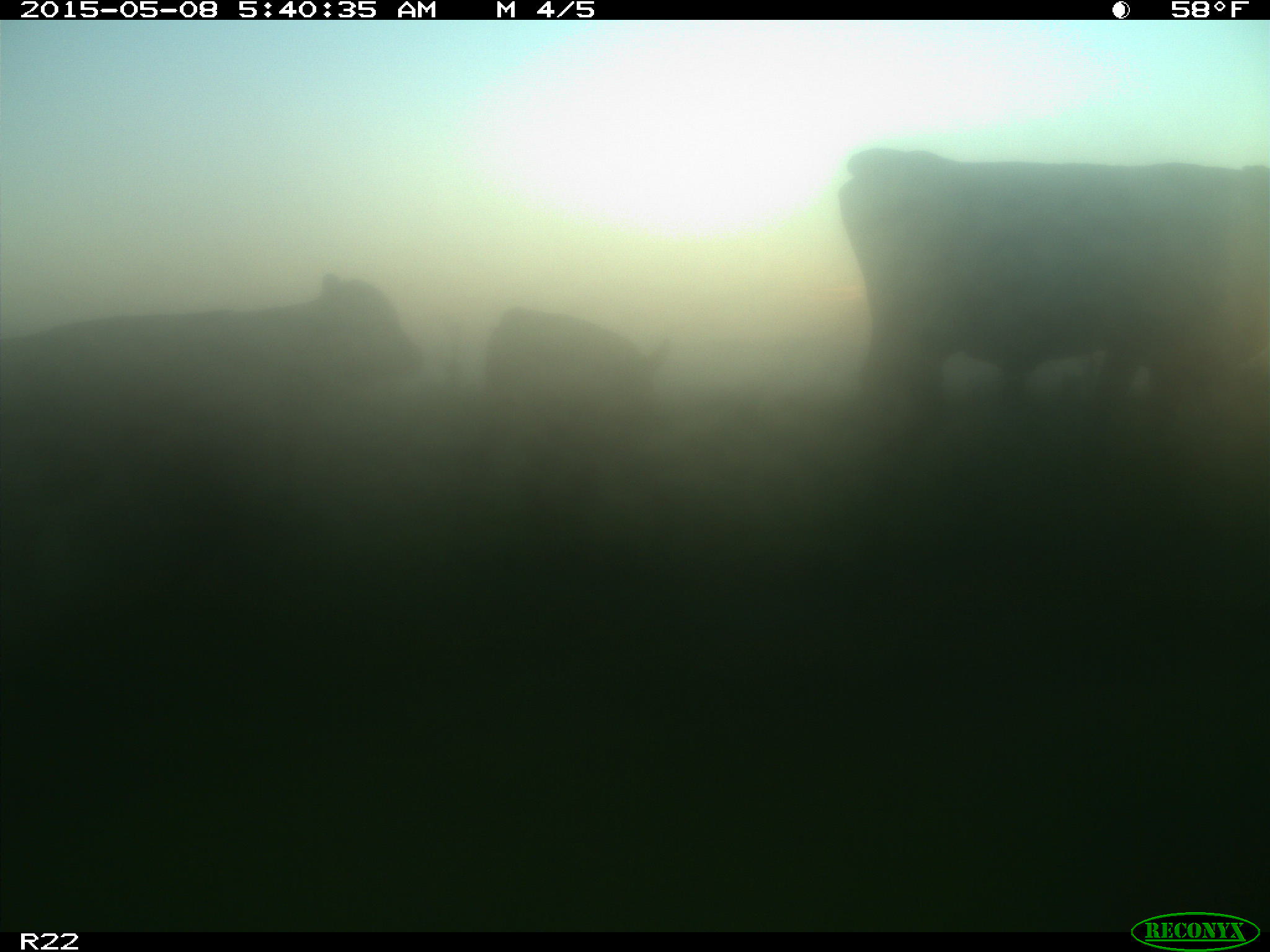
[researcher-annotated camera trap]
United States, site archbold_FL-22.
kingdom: Animalia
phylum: Chordata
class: Mammalia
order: Artiodactyla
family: Bovidae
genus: Bos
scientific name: Bos taurus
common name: domestic cow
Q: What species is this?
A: Bos taurus (domestic cow).